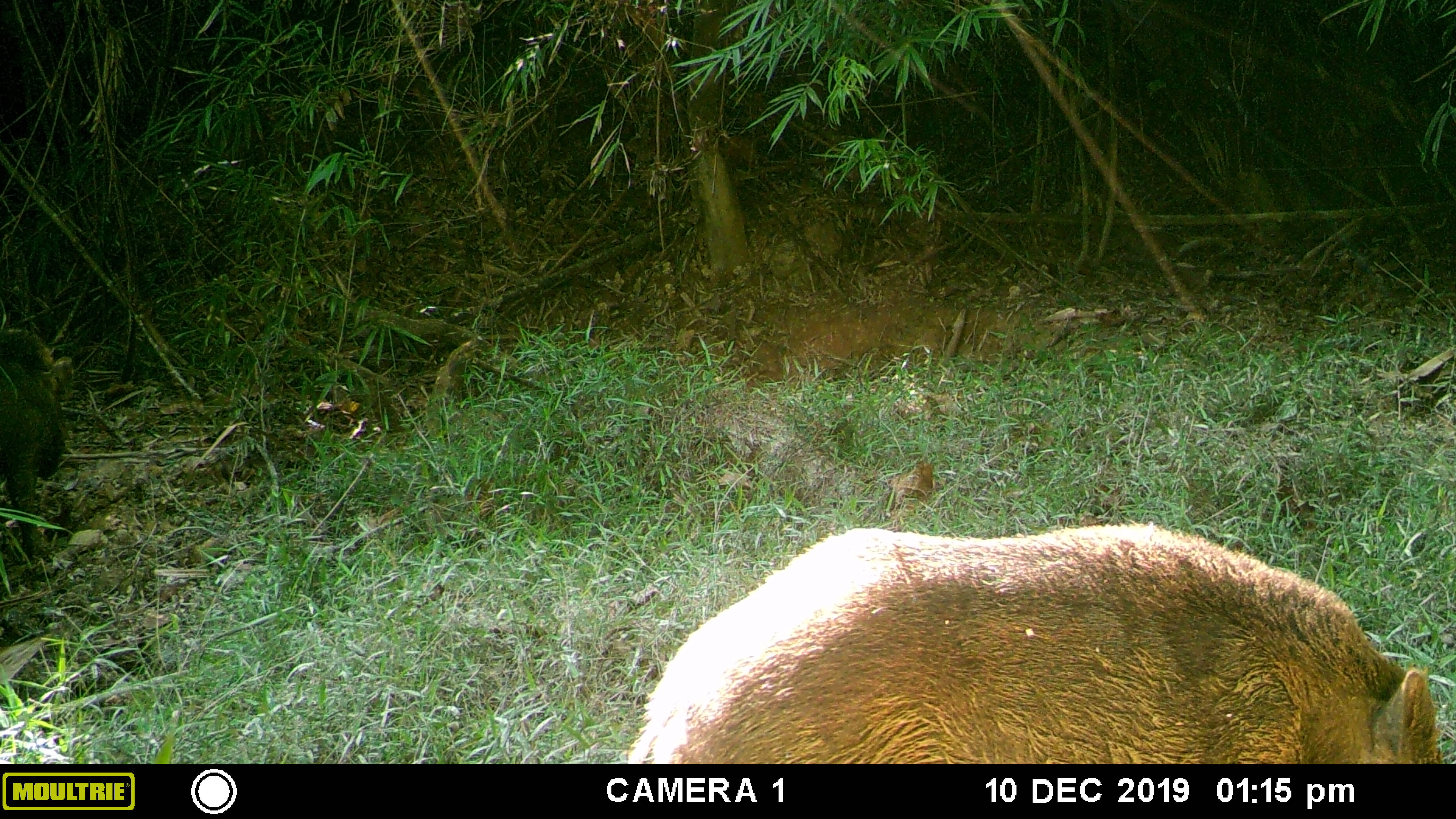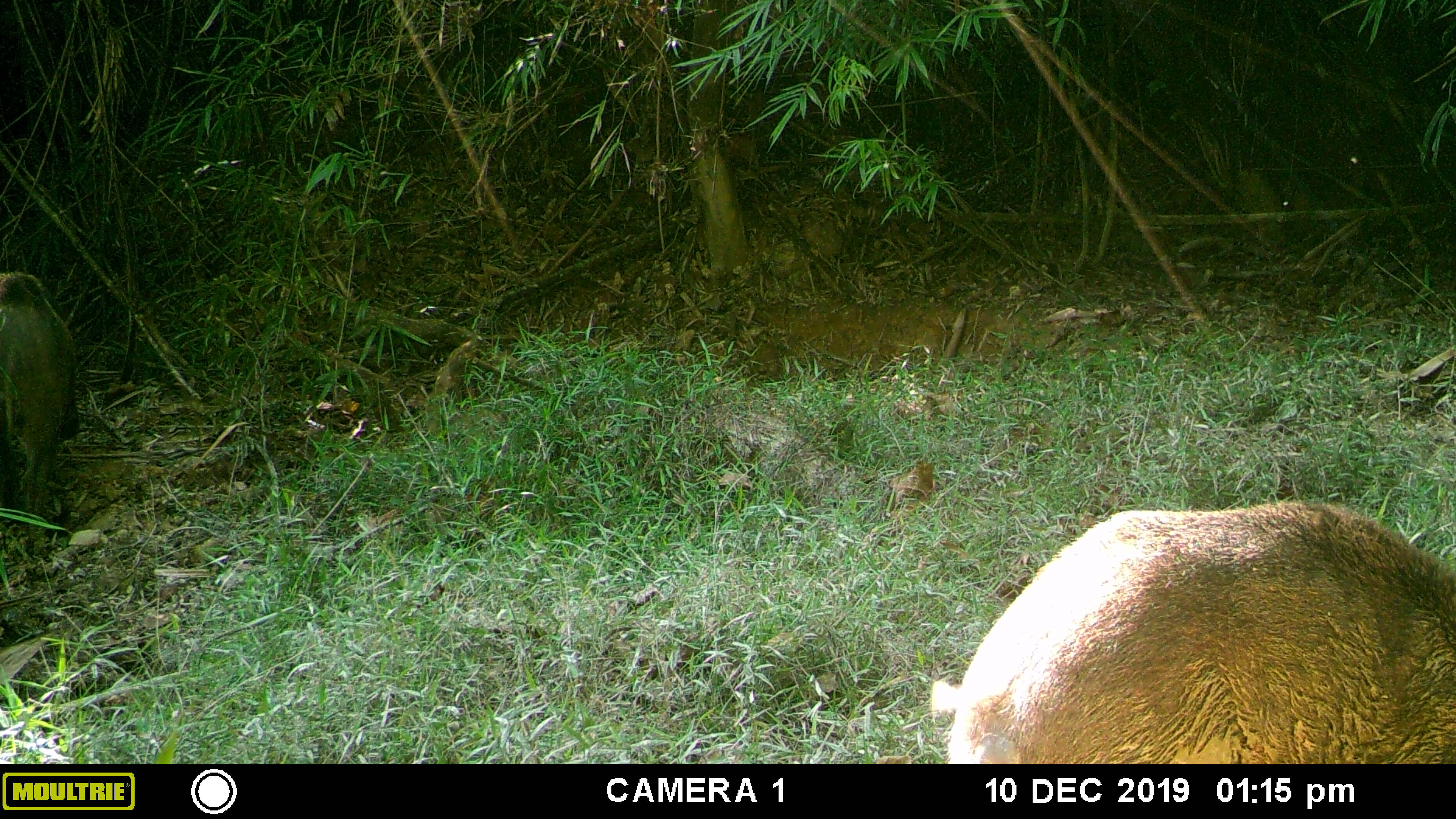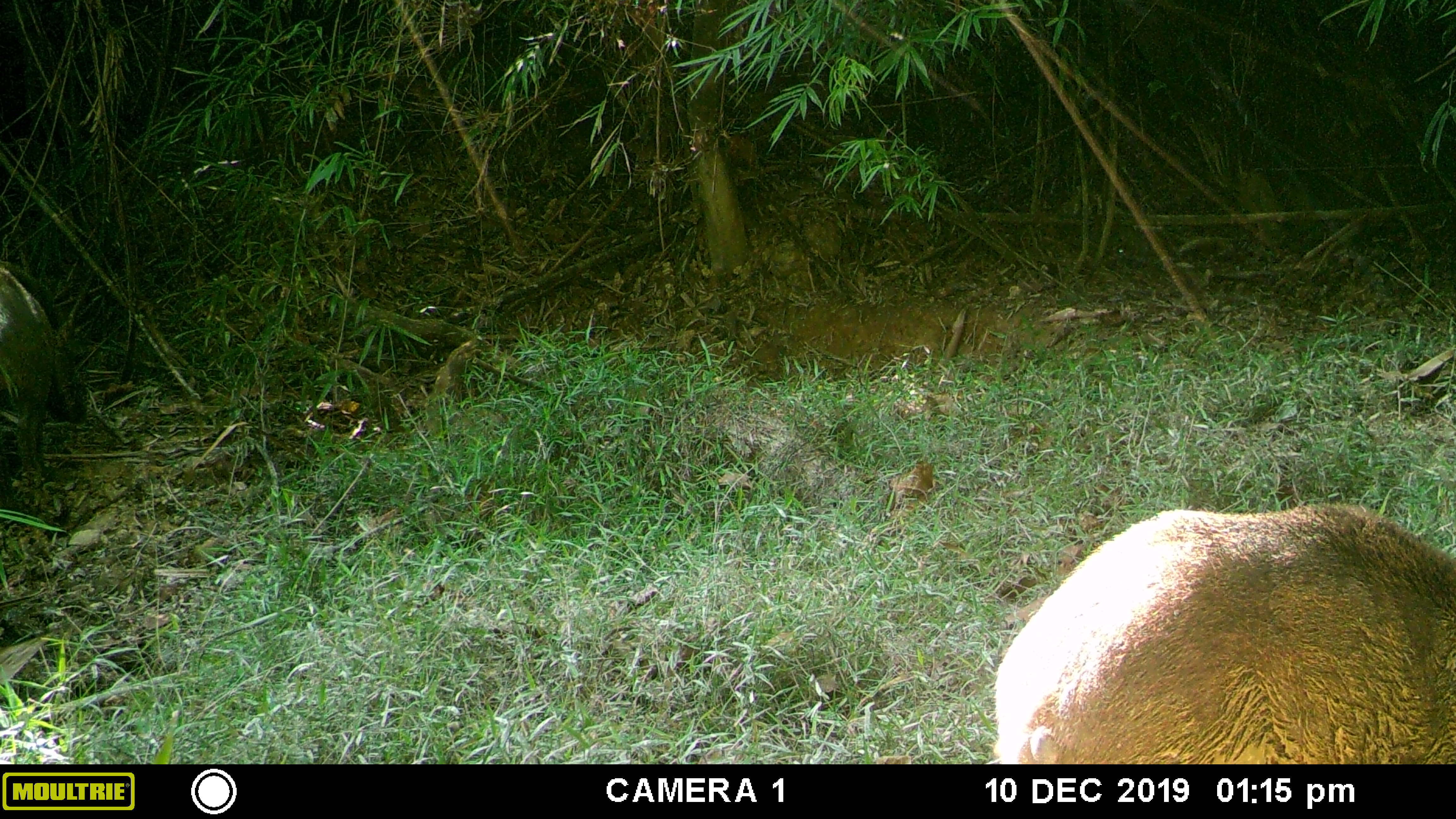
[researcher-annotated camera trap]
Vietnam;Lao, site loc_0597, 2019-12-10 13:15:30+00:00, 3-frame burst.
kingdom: Animalia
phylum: Chordata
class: Mammalia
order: Artiodactyla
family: Suidae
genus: Sus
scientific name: Sus scrofa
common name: eurasian wild pig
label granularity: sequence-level